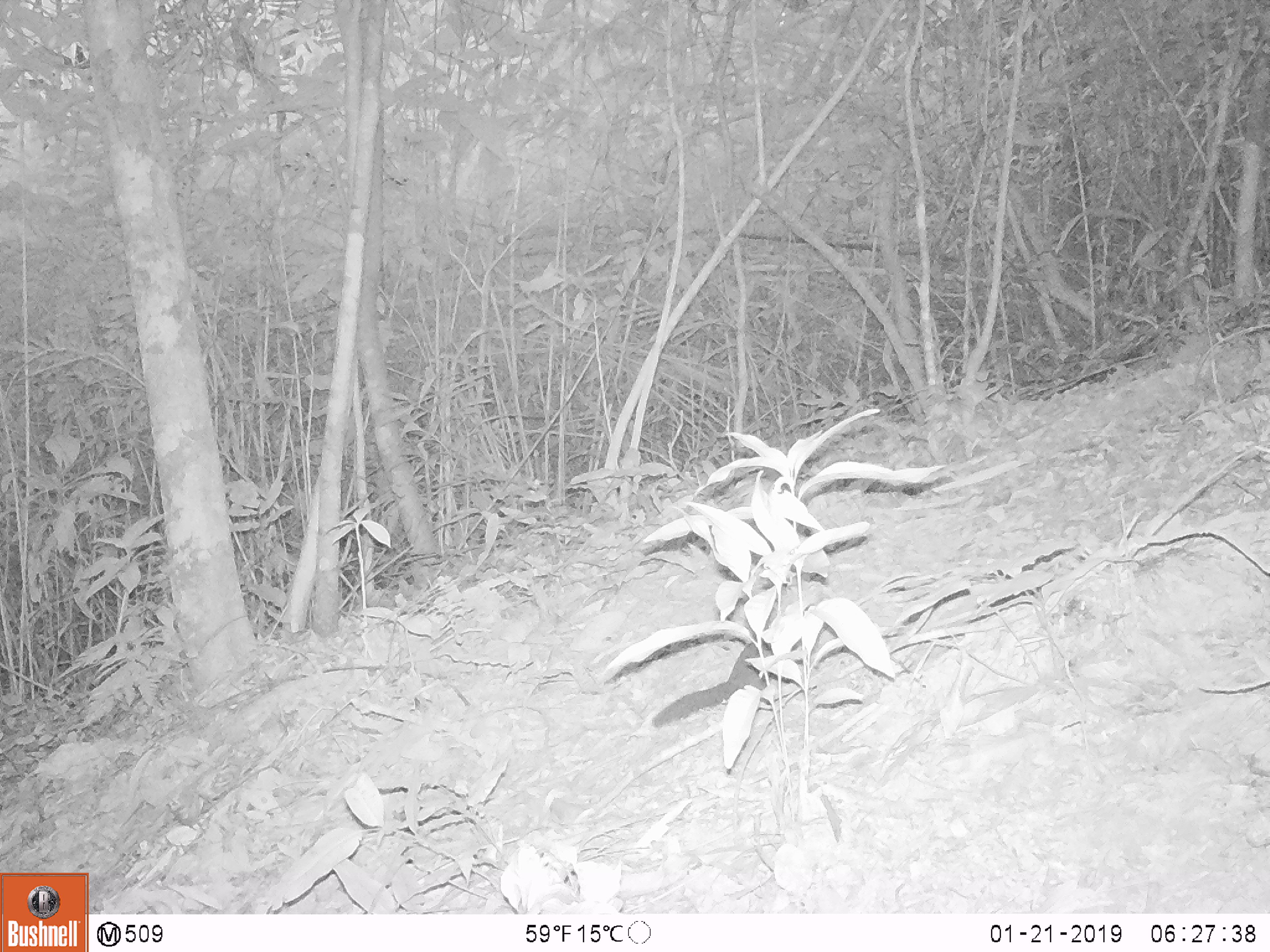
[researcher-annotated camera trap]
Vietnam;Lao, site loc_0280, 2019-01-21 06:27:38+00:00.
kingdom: Animalia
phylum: Chordata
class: Mammalia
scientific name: Mammalia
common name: mammal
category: unidentified small mammal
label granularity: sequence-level